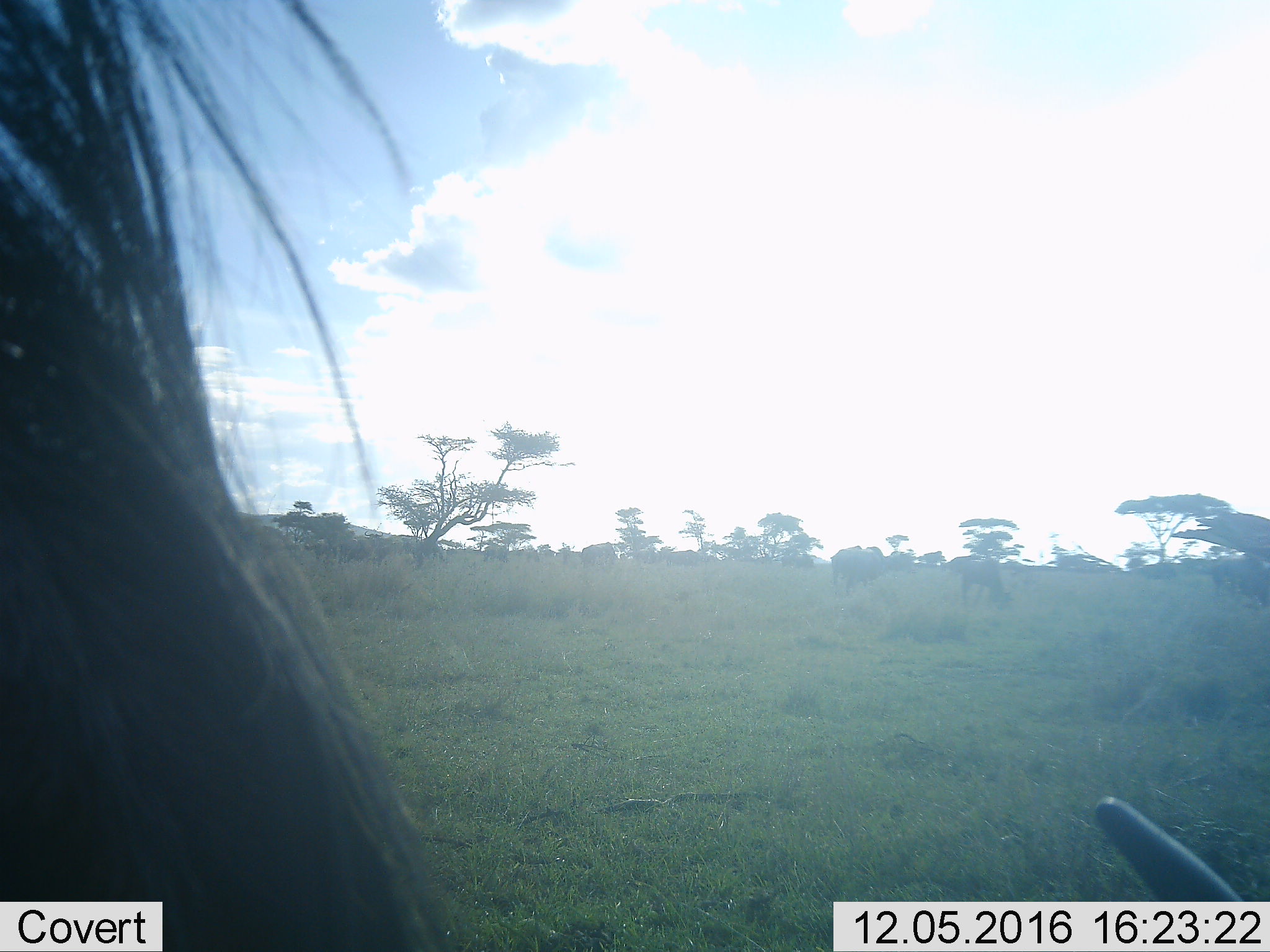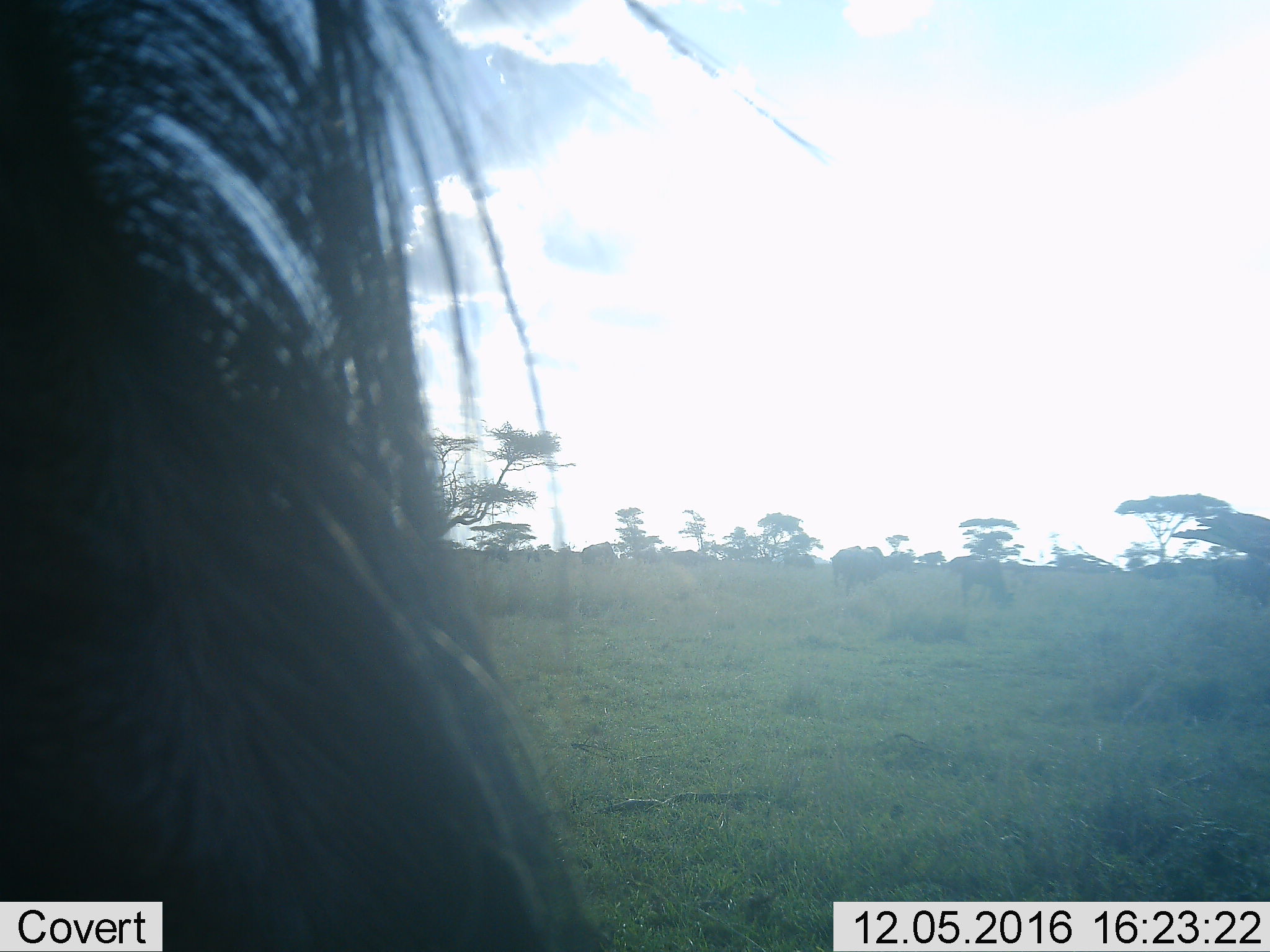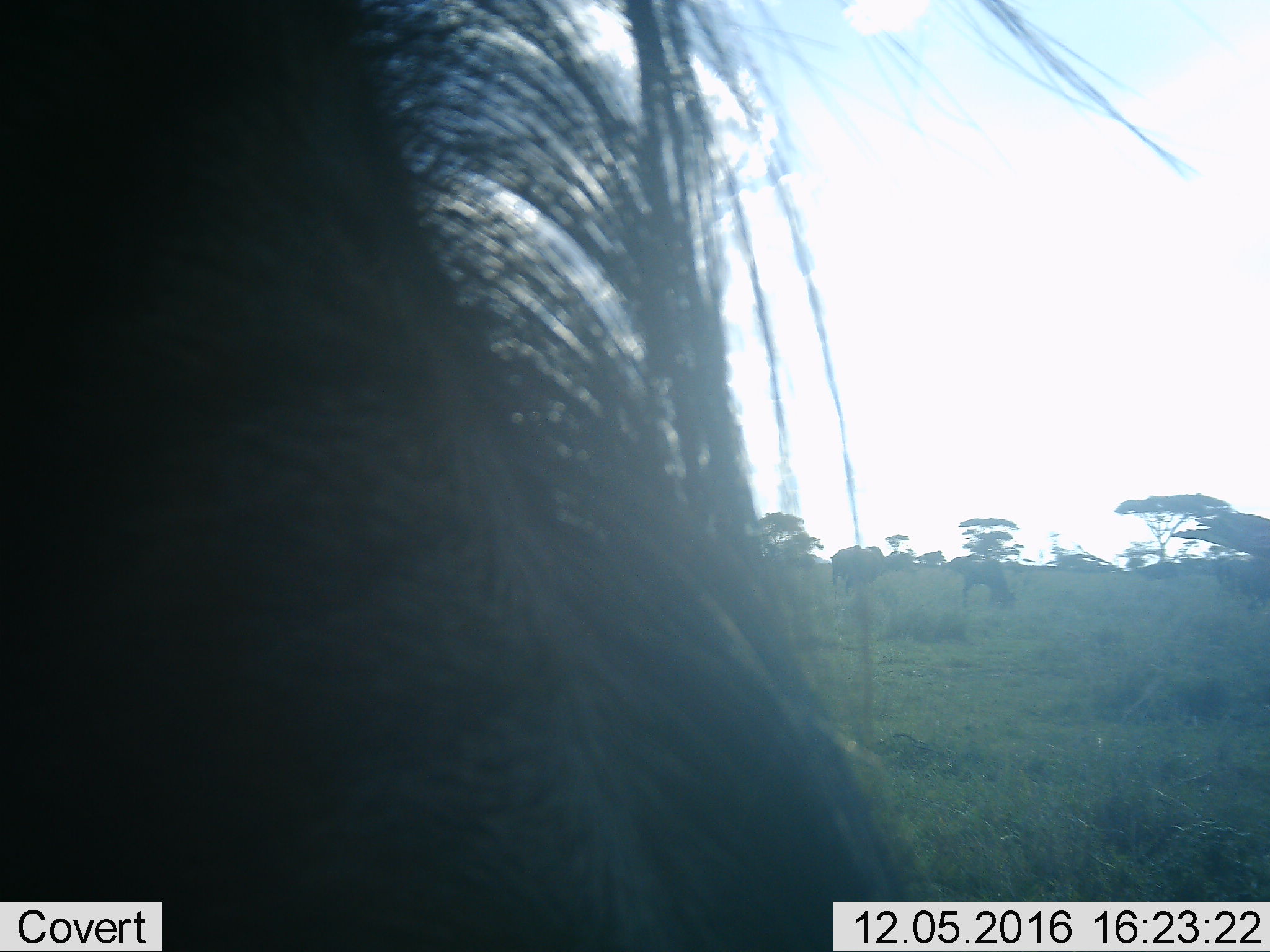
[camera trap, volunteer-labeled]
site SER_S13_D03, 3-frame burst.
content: unidentified animal